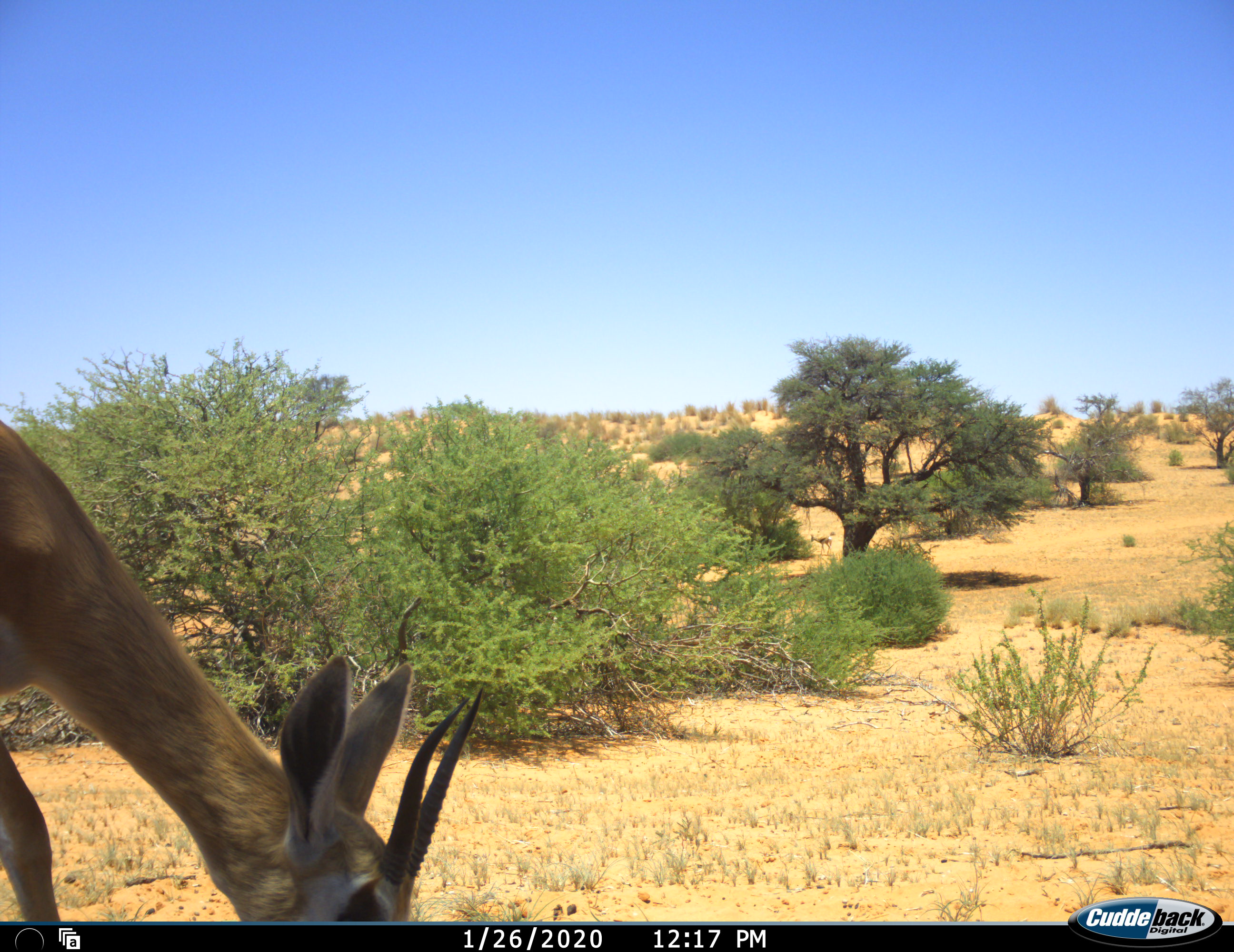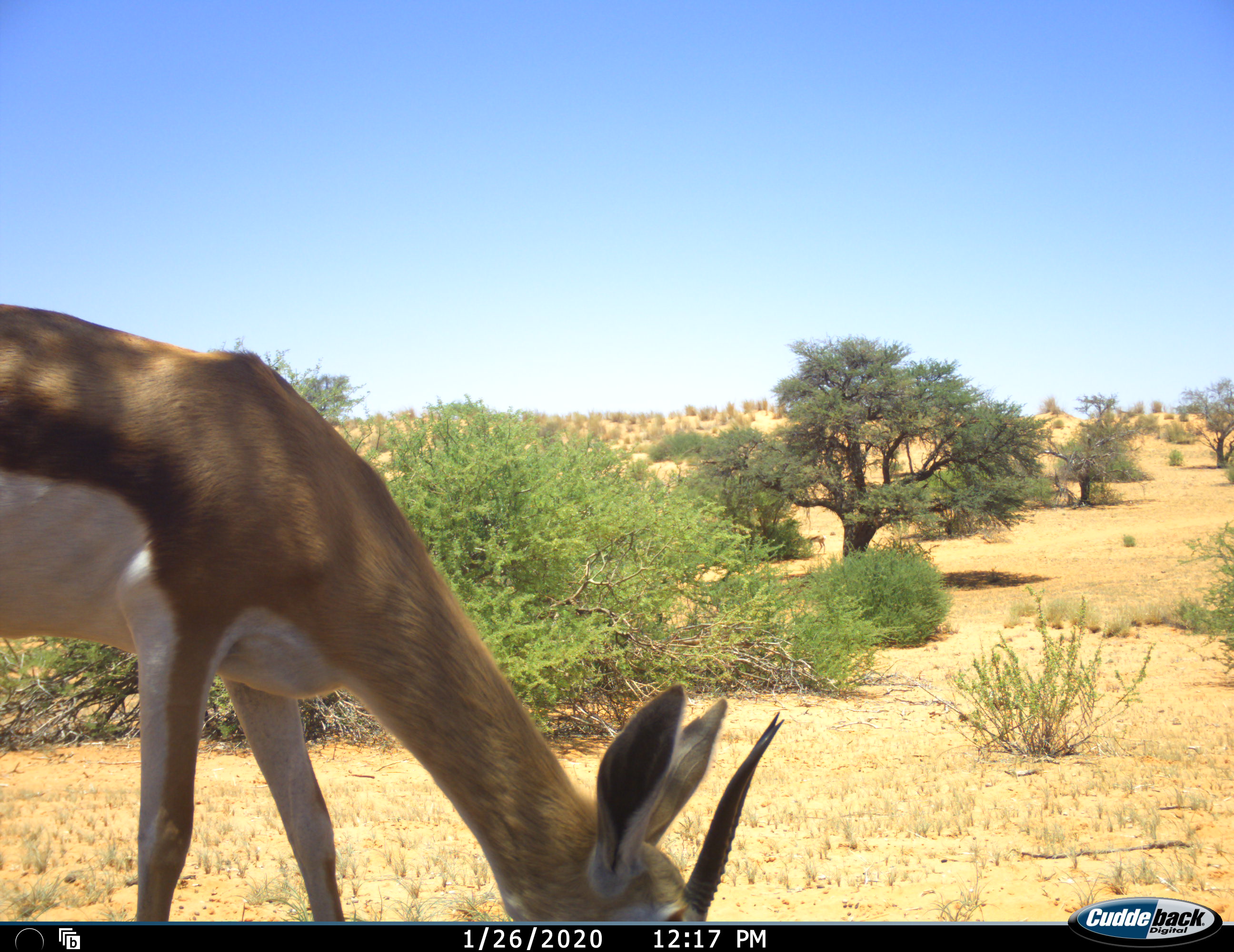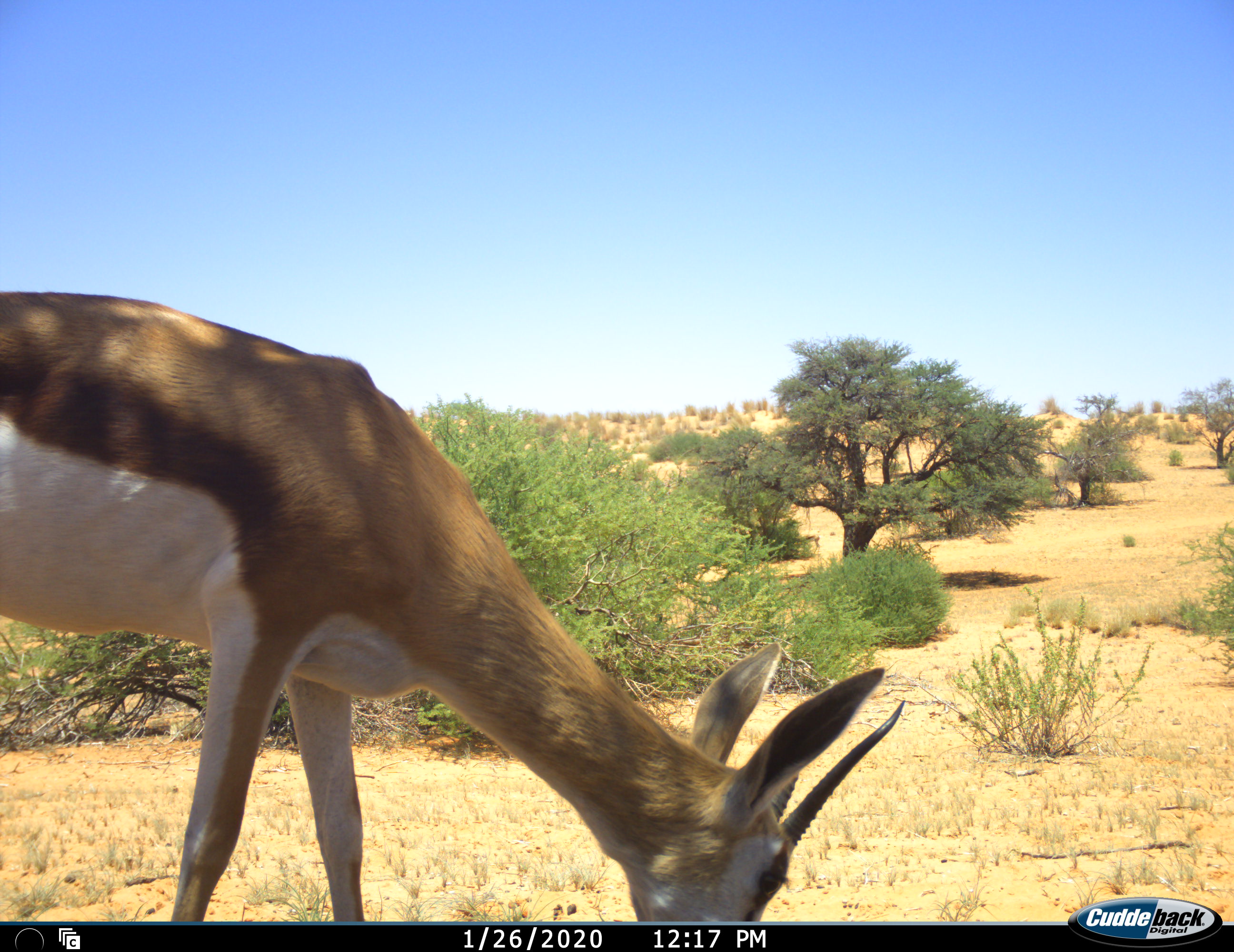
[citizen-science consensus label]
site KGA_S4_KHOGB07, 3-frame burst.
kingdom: Animalia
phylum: Chordata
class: Mammalia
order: Artiodactyla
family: Bovidae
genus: Antidorcas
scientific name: Antidorcas marsupialis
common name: springbok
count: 2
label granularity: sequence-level